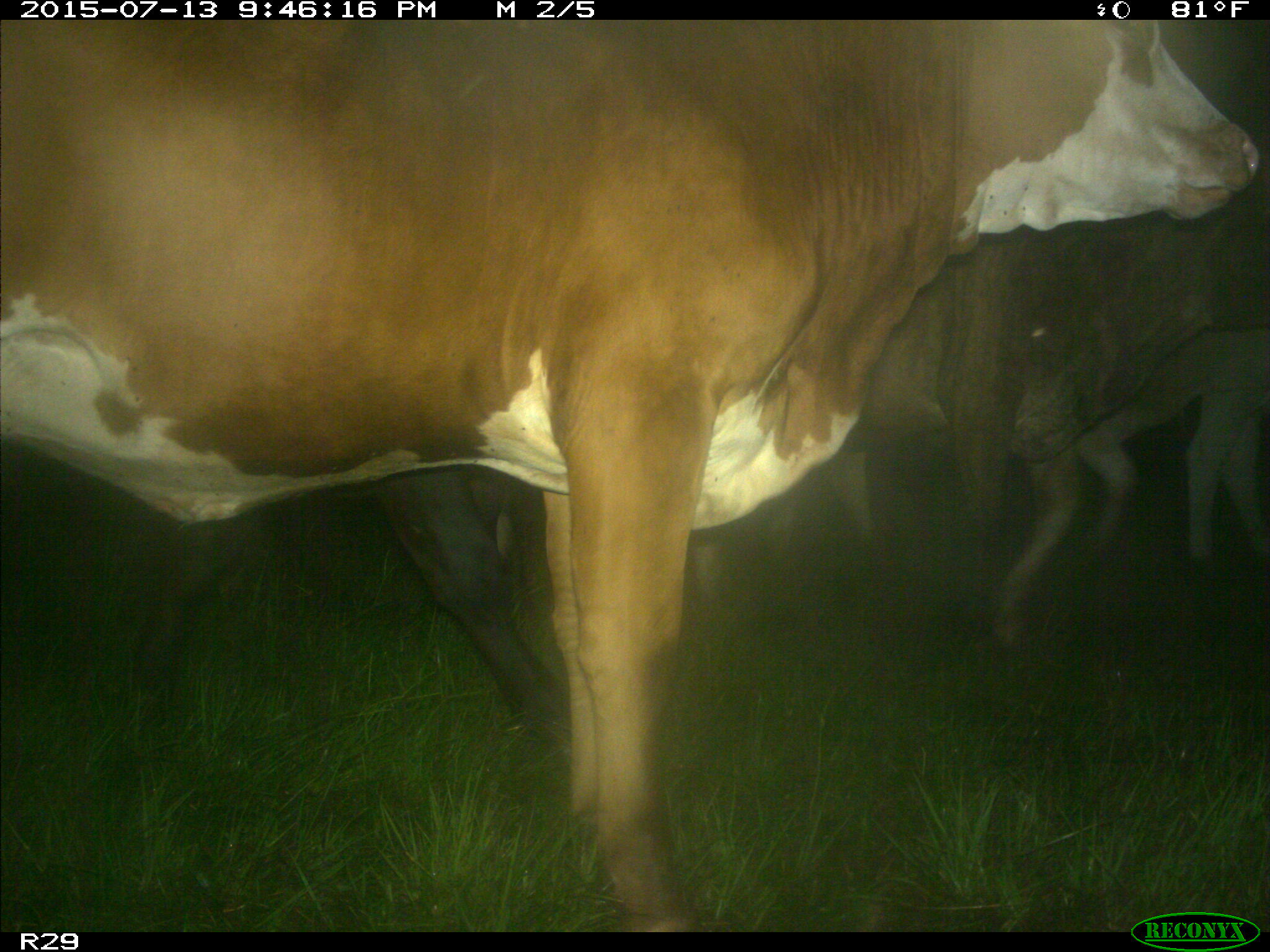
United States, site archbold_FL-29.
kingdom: Animalia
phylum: Chordata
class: Mammalia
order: Artiodactyla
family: Bovidae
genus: Bos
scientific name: Bos taurus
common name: domestic cow